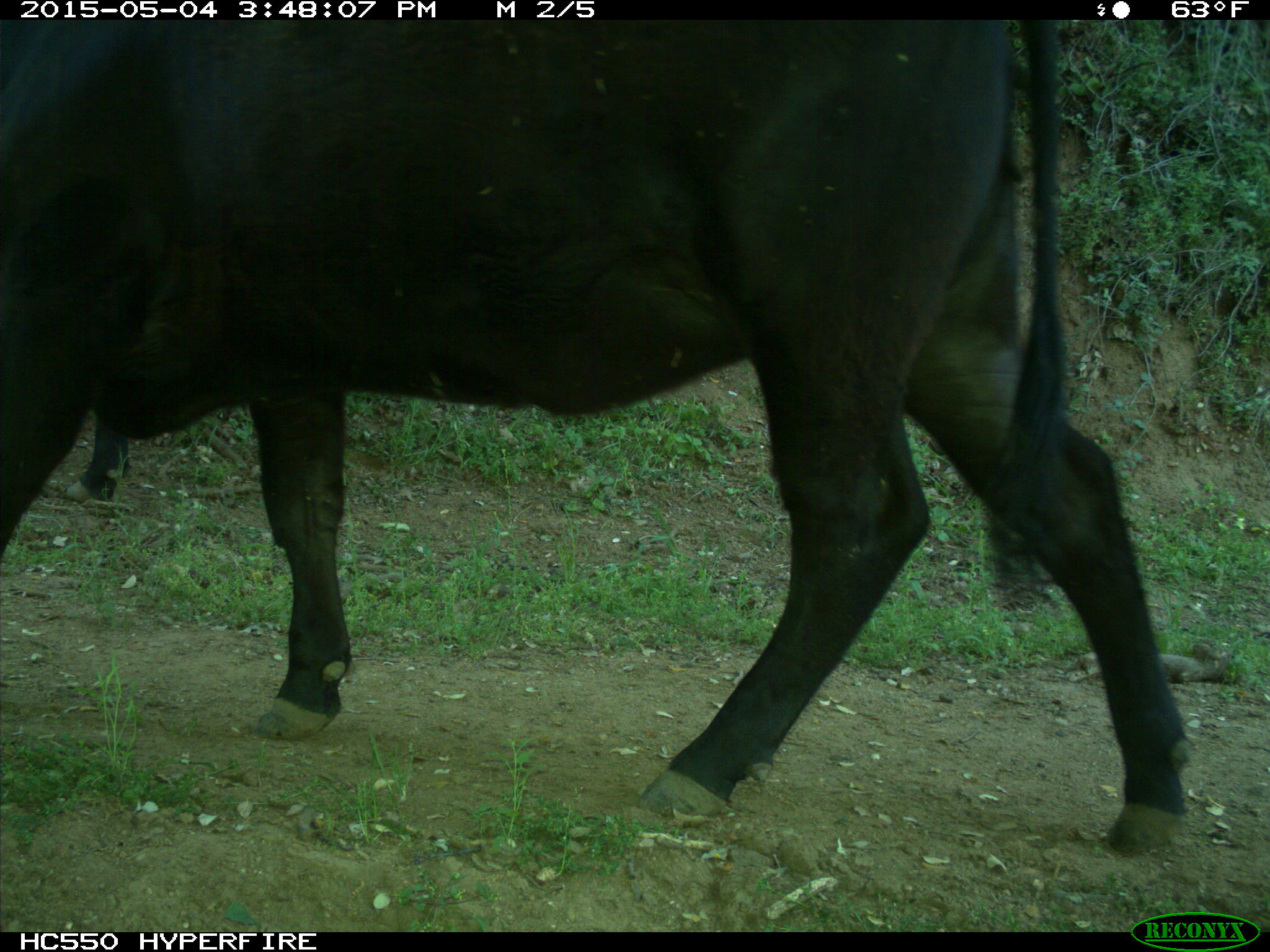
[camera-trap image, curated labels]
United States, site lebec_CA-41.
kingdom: Animalia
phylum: Chordata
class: Mammalia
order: Artiodactyla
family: Bovidae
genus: Bos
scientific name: Bos taurus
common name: domestic cow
Bos taurus (domestic cow).